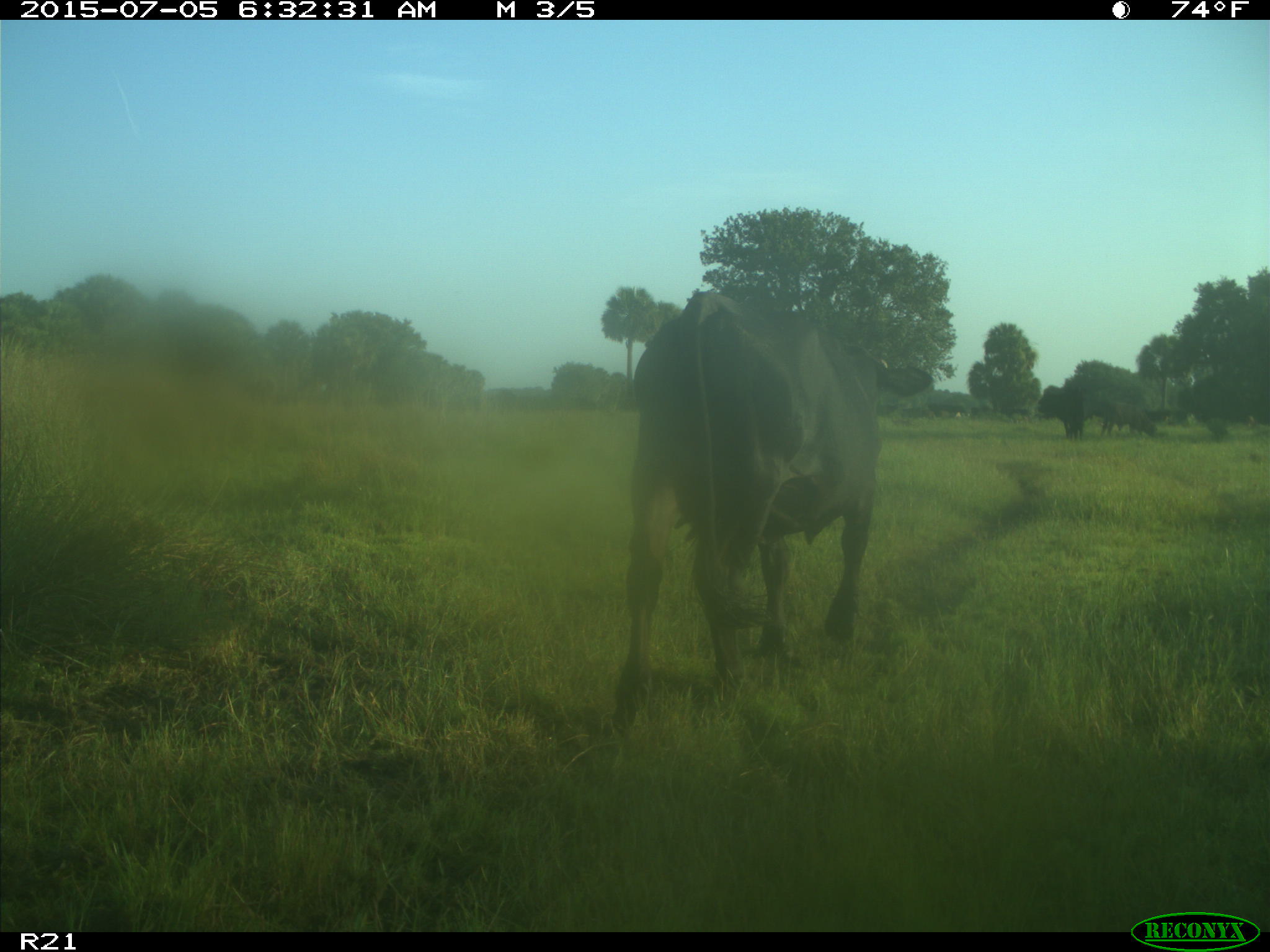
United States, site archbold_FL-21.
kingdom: Animalia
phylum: Chordata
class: Mammalia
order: Artiodactyla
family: Bovidae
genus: Bos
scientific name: Bos taurus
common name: domestic cow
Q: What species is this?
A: Bos taurus (domestic cow).